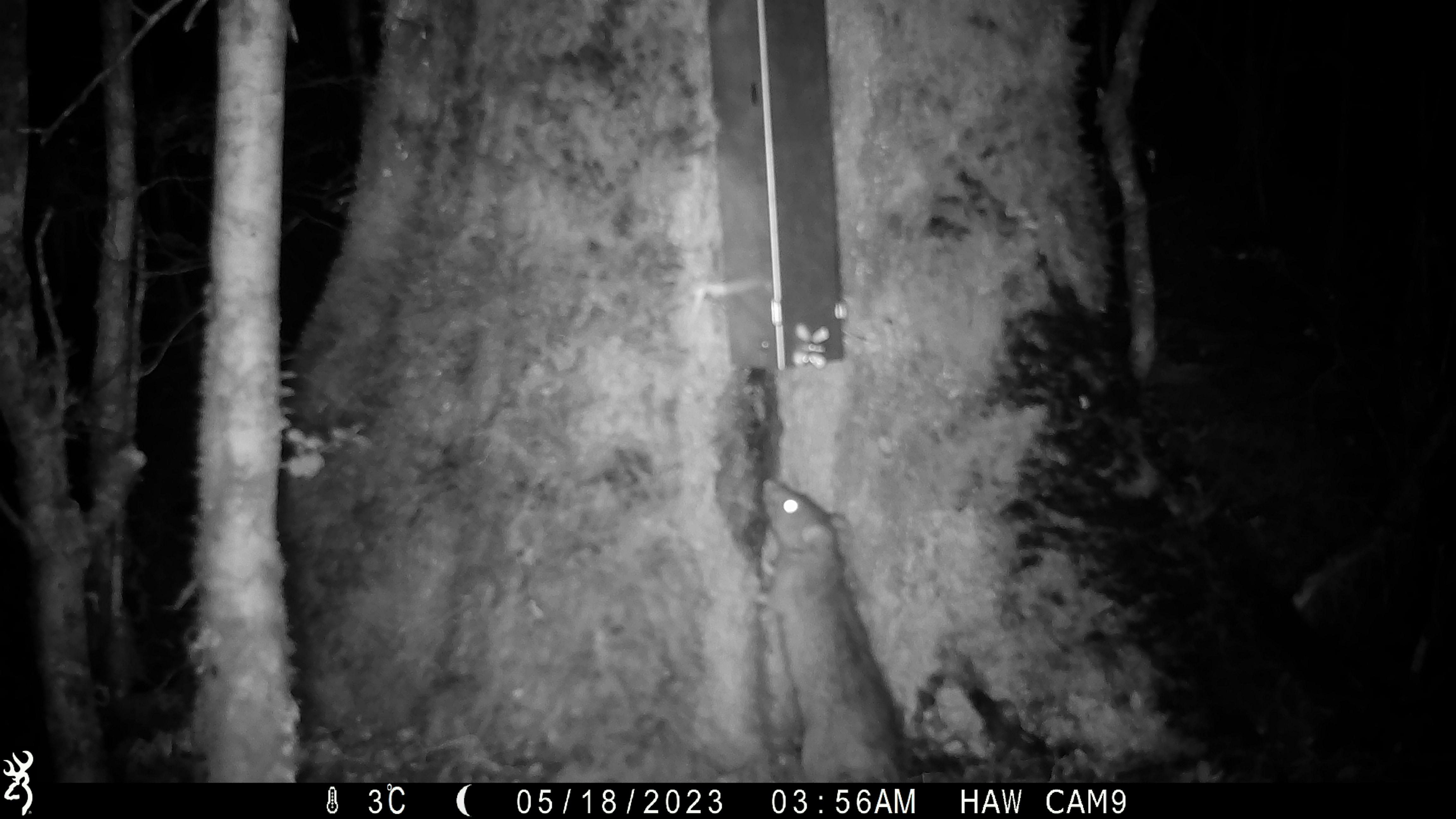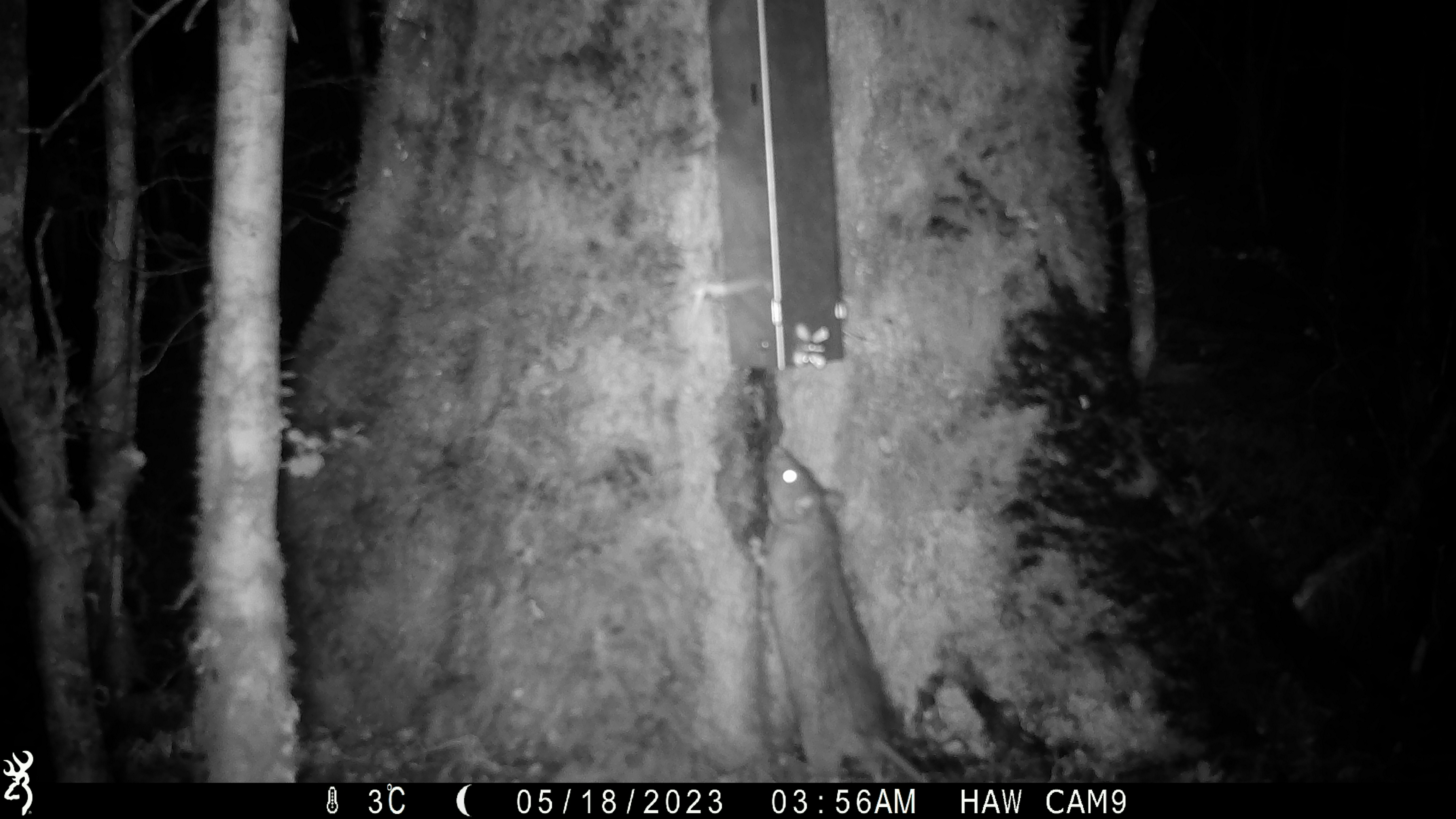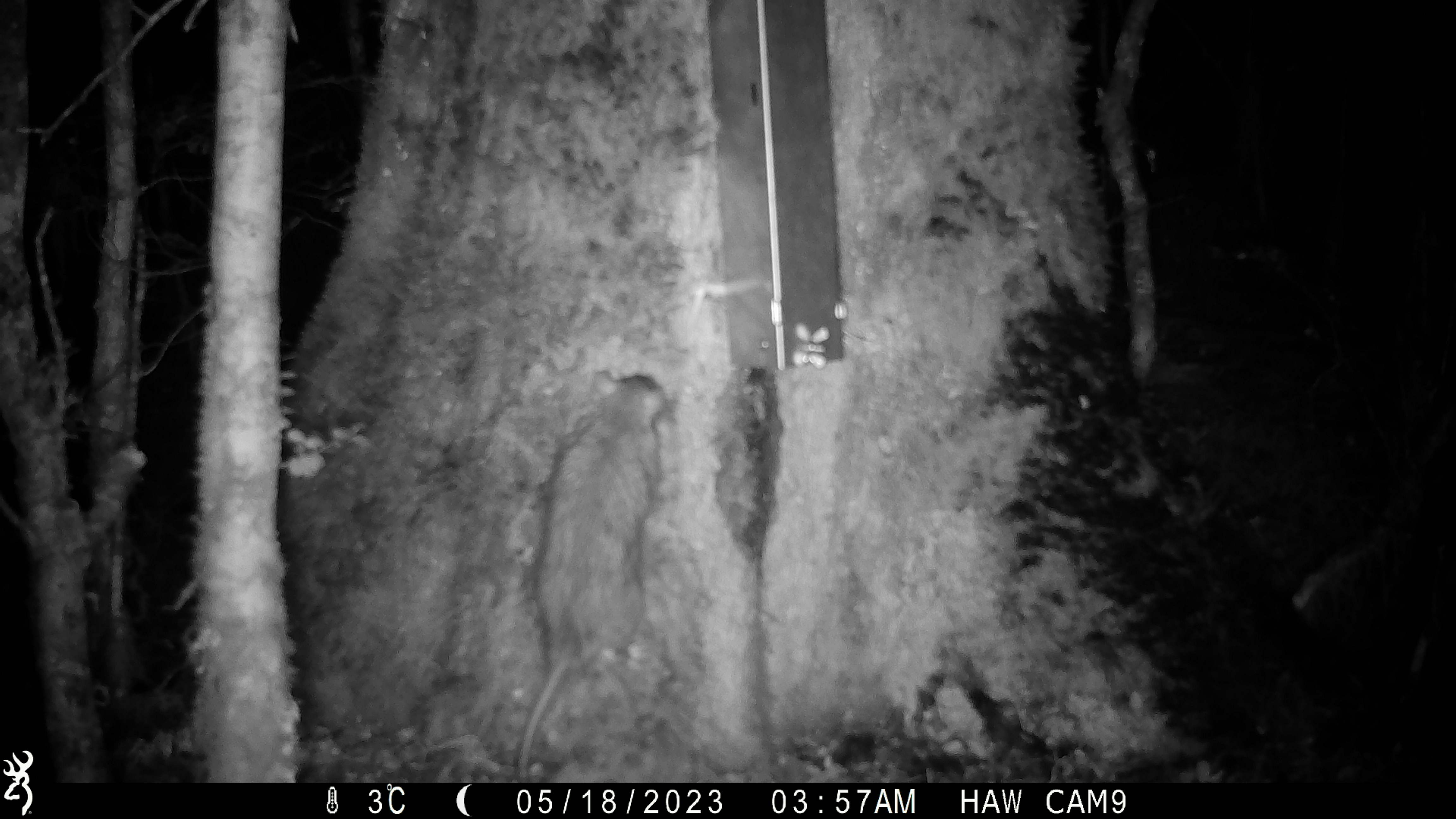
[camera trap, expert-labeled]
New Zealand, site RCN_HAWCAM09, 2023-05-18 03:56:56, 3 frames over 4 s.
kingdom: Animalia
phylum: Chordata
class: Mammalia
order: Rodentia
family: Muridae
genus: Rattus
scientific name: Rattus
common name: rat